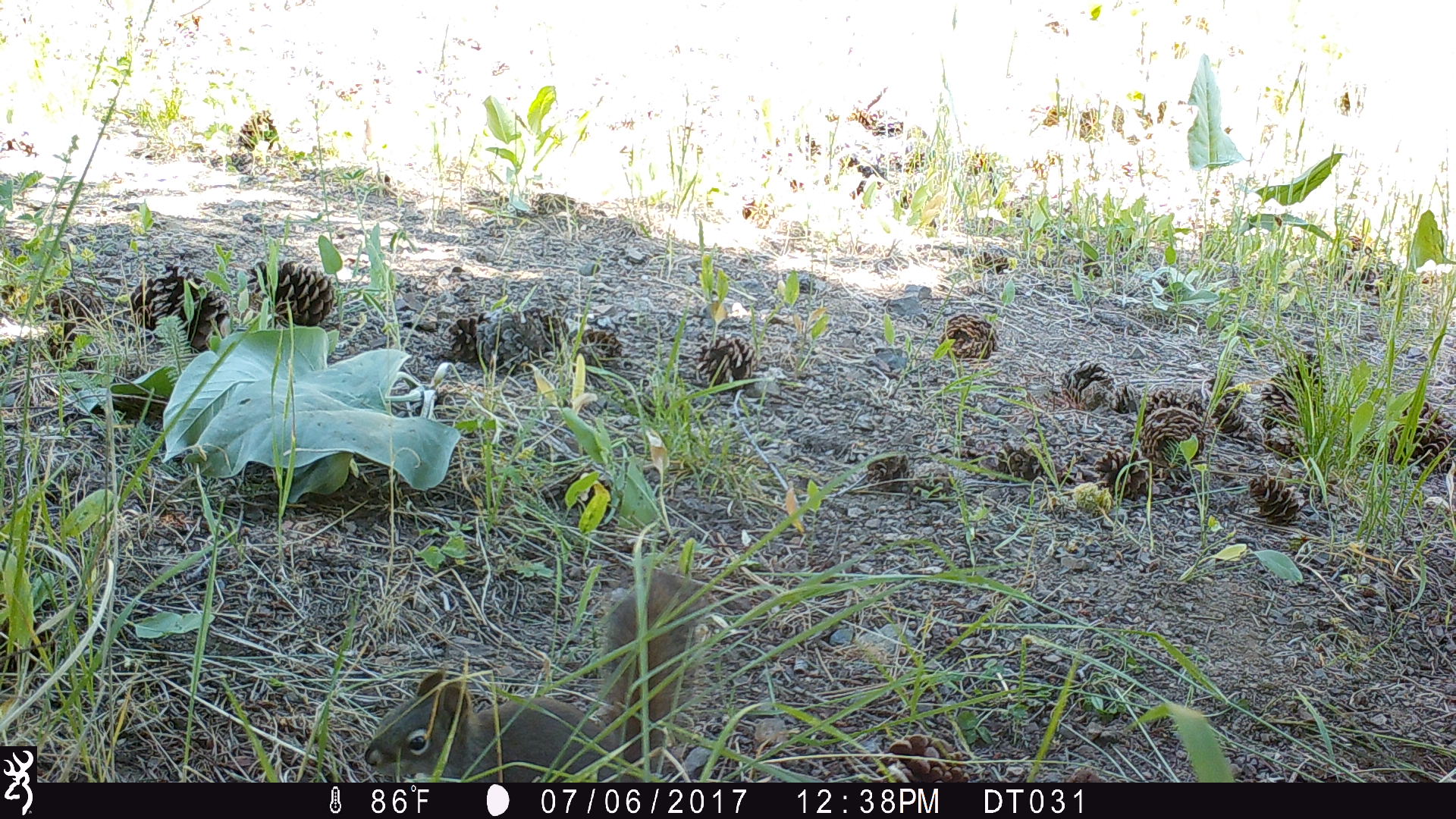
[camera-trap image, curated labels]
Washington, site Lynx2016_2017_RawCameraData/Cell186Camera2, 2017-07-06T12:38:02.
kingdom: Animalia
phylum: Chordata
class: Mammalia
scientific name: Mammalia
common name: small mammal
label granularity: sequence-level